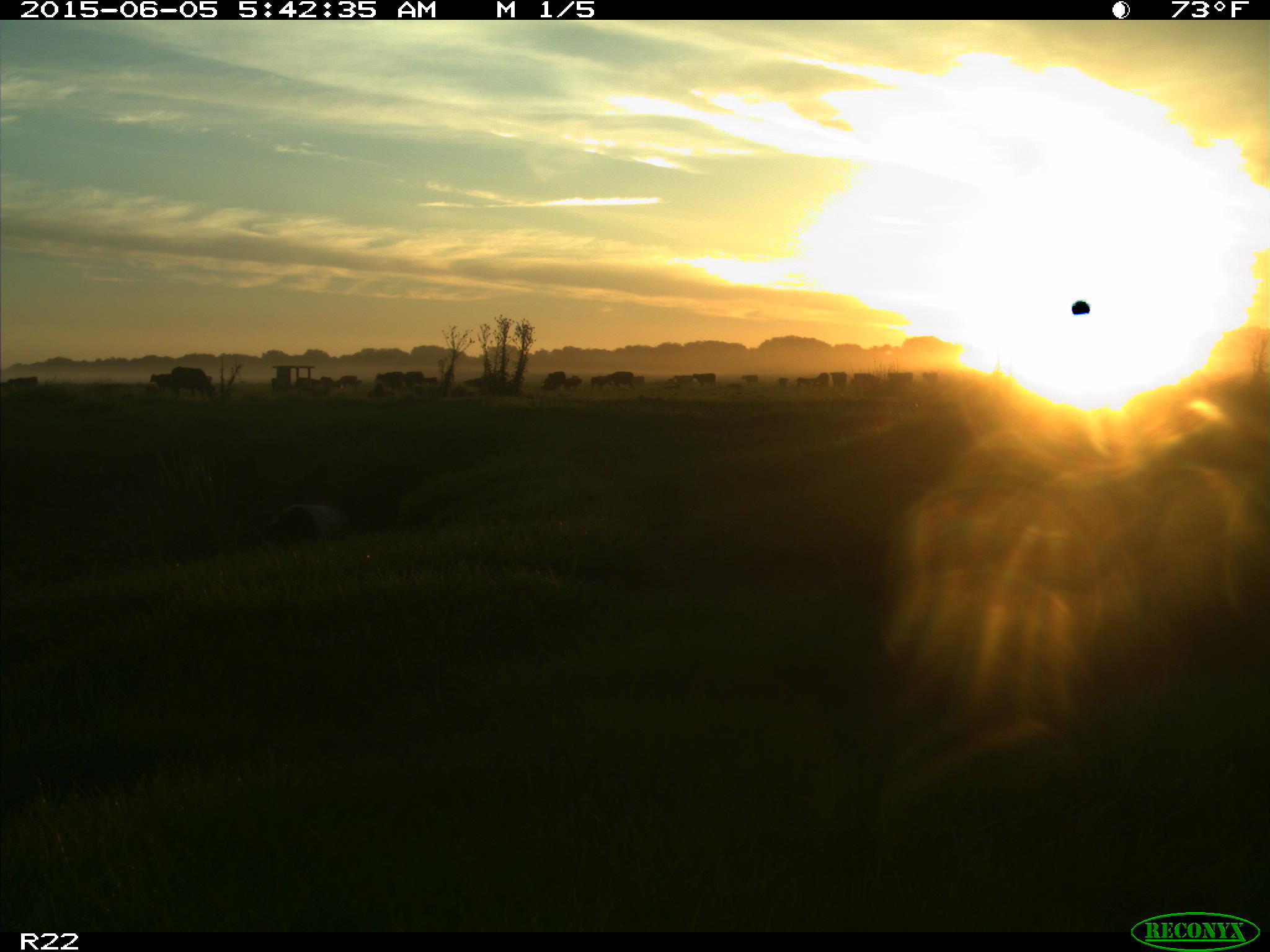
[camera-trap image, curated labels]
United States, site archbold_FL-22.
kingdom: Animalia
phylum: Chordata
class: Mammalia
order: Artiodactyla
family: Bovidae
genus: Bos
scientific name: Bos taurus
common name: domestic cow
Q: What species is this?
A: Bos taurus (domestic cow).